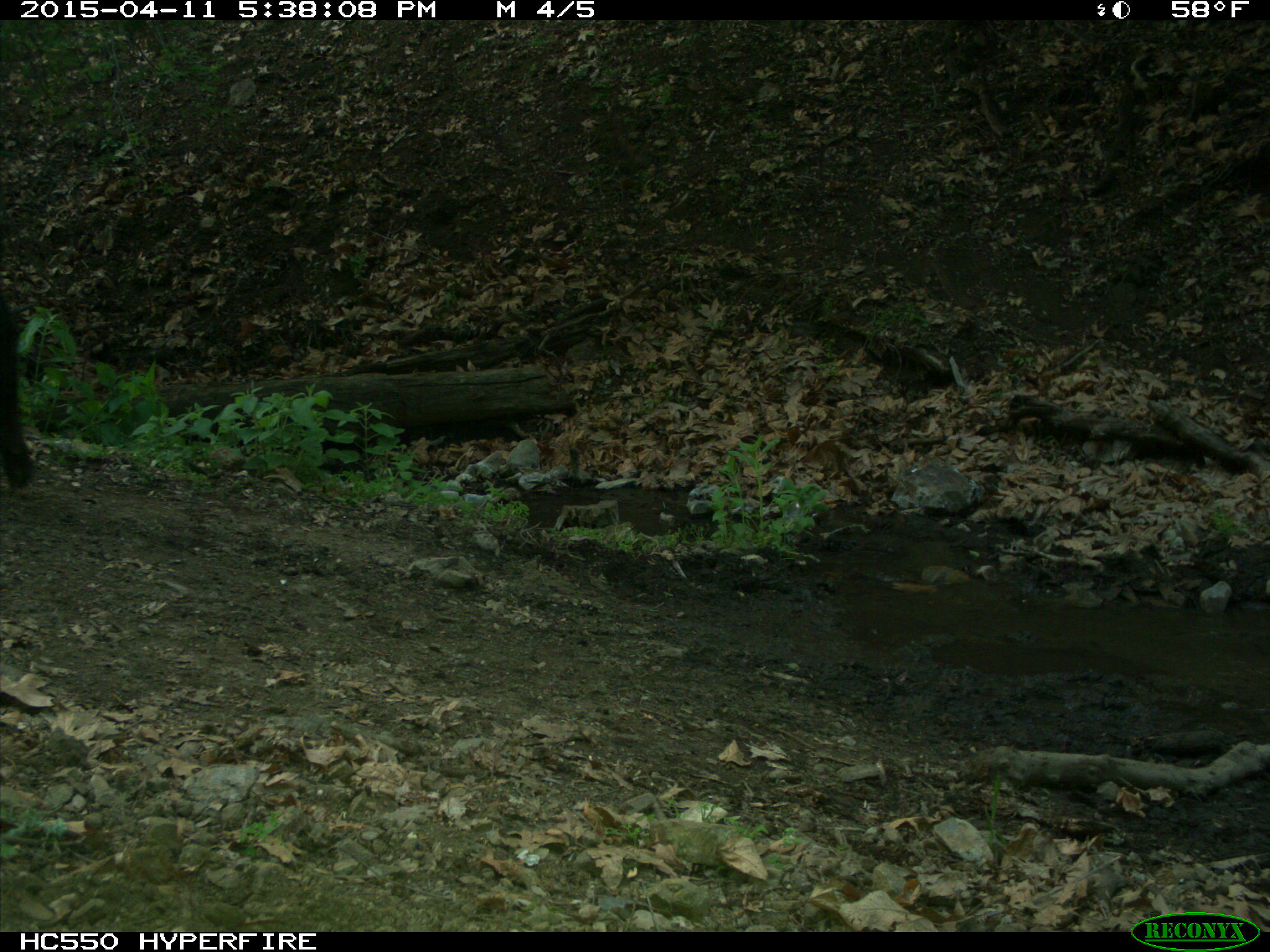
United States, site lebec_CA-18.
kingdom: Animalia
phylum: Chordata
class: Mammalia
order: Artiodactyla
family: Bovidae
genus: Bos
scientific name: Bos taurus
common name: domestic cow